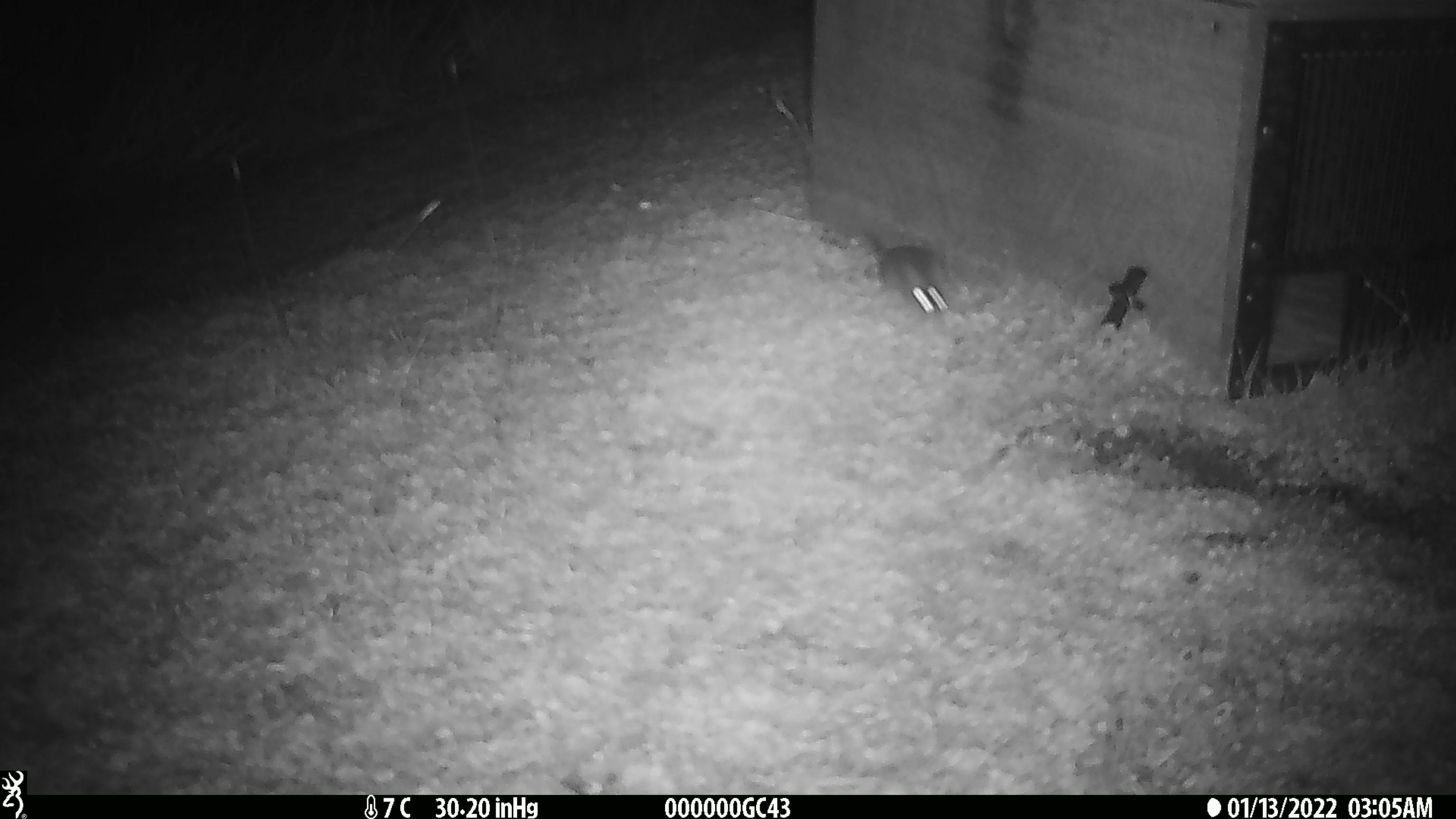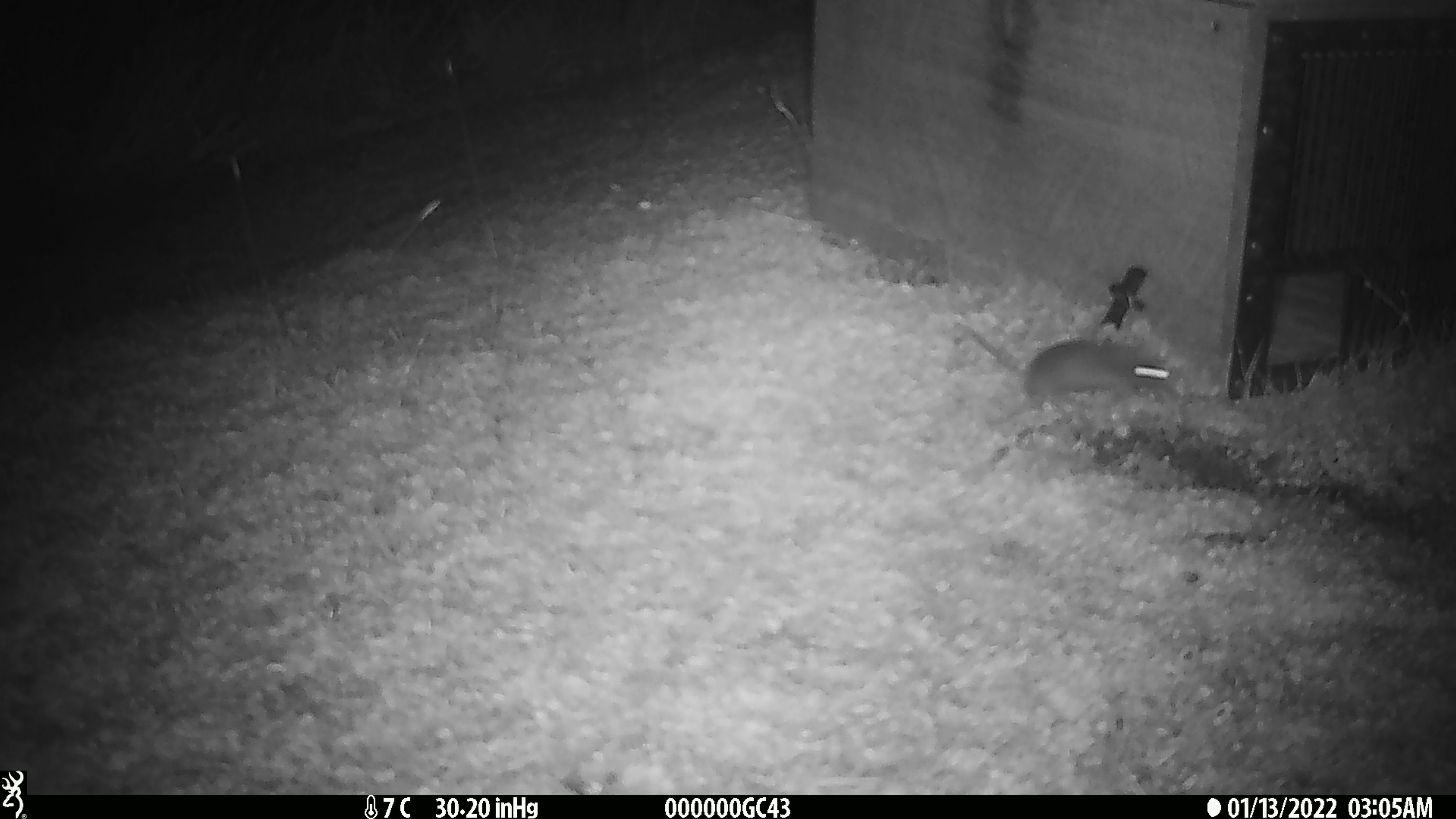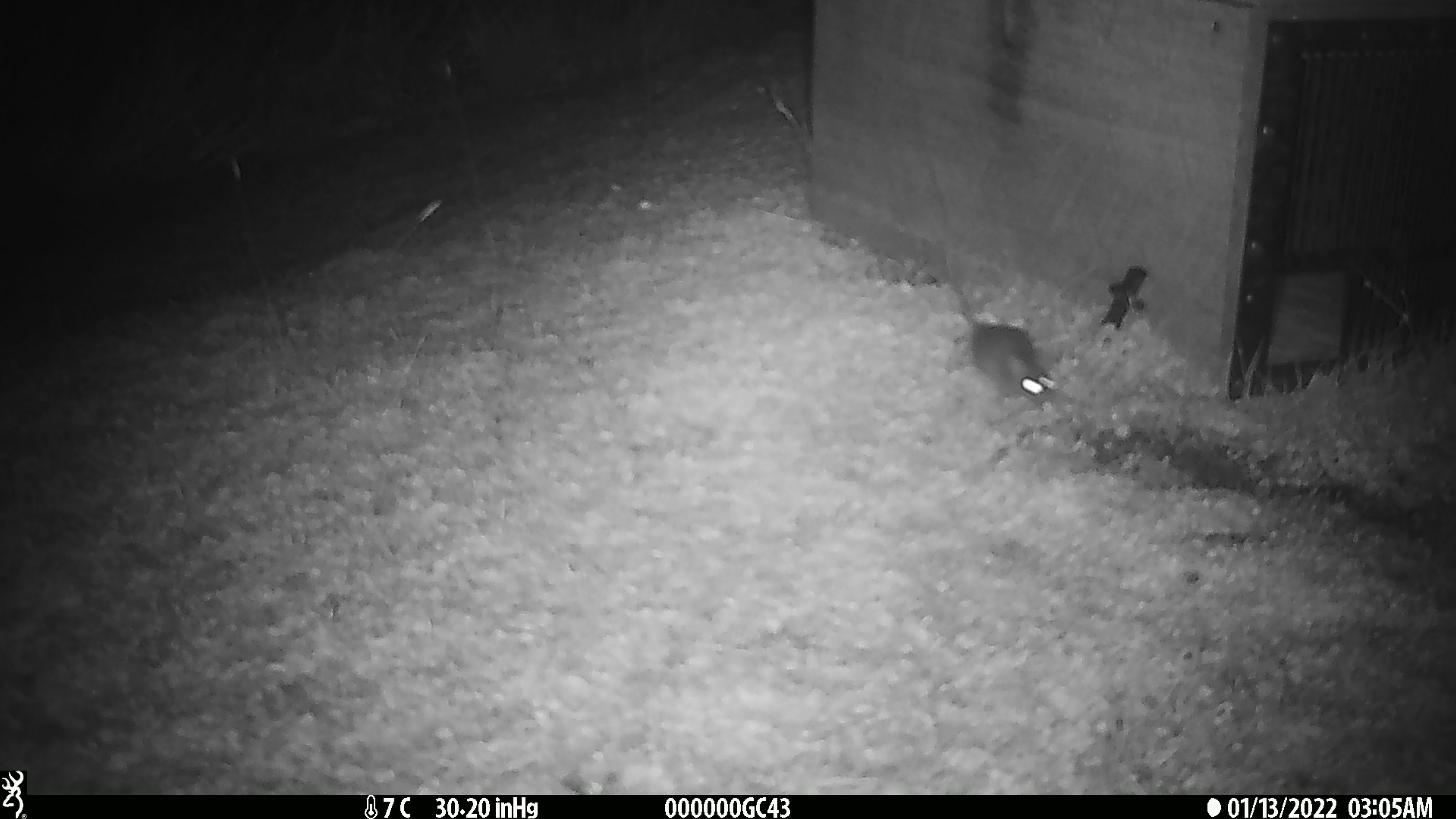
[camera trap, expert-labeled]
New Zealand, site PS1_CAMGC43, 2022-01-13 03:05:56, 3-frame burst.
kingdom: Animalia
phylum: Chordata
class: Mammalia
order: Rodentia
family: Muridae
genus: Mus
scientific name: Mus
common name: mouse